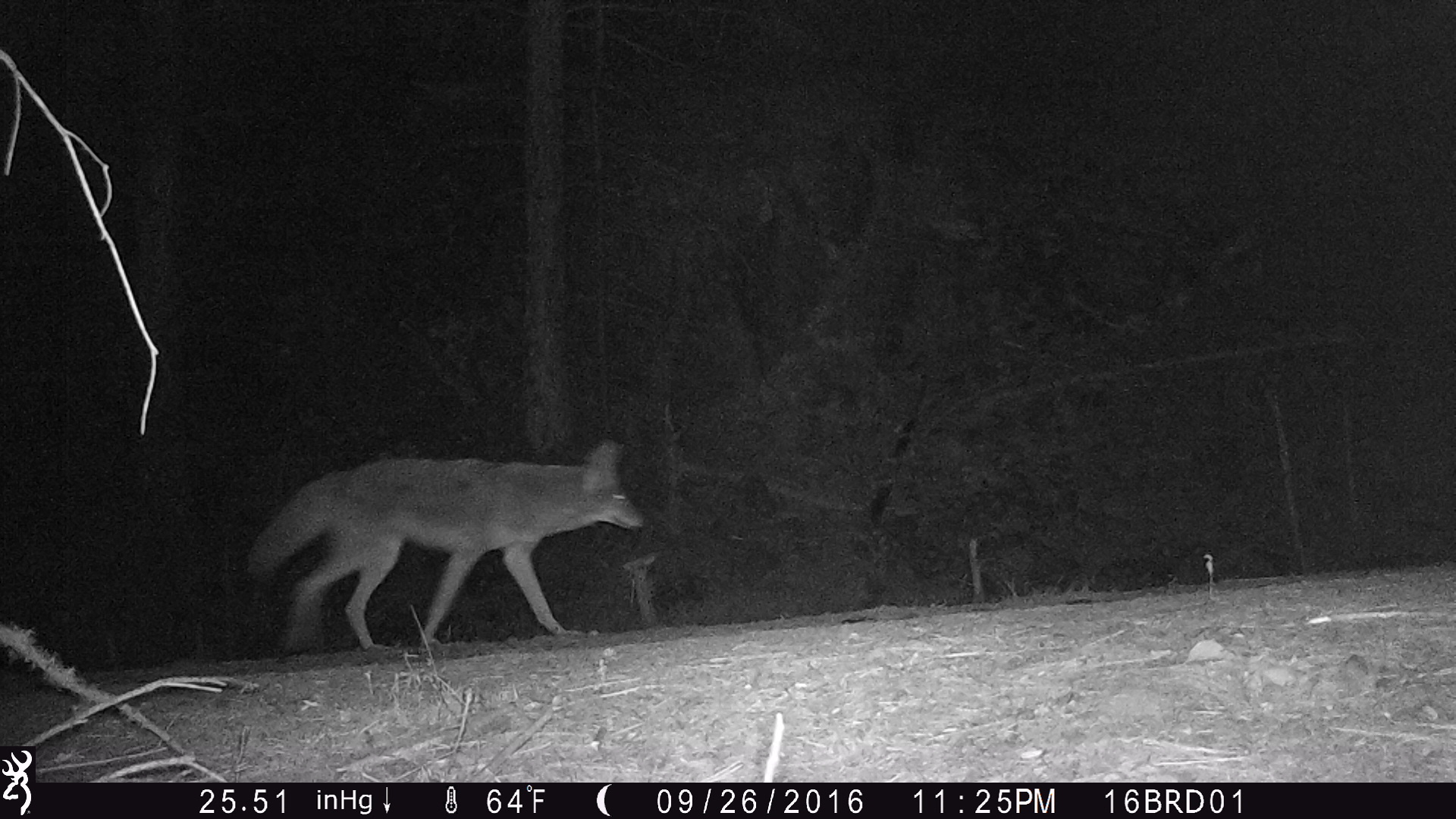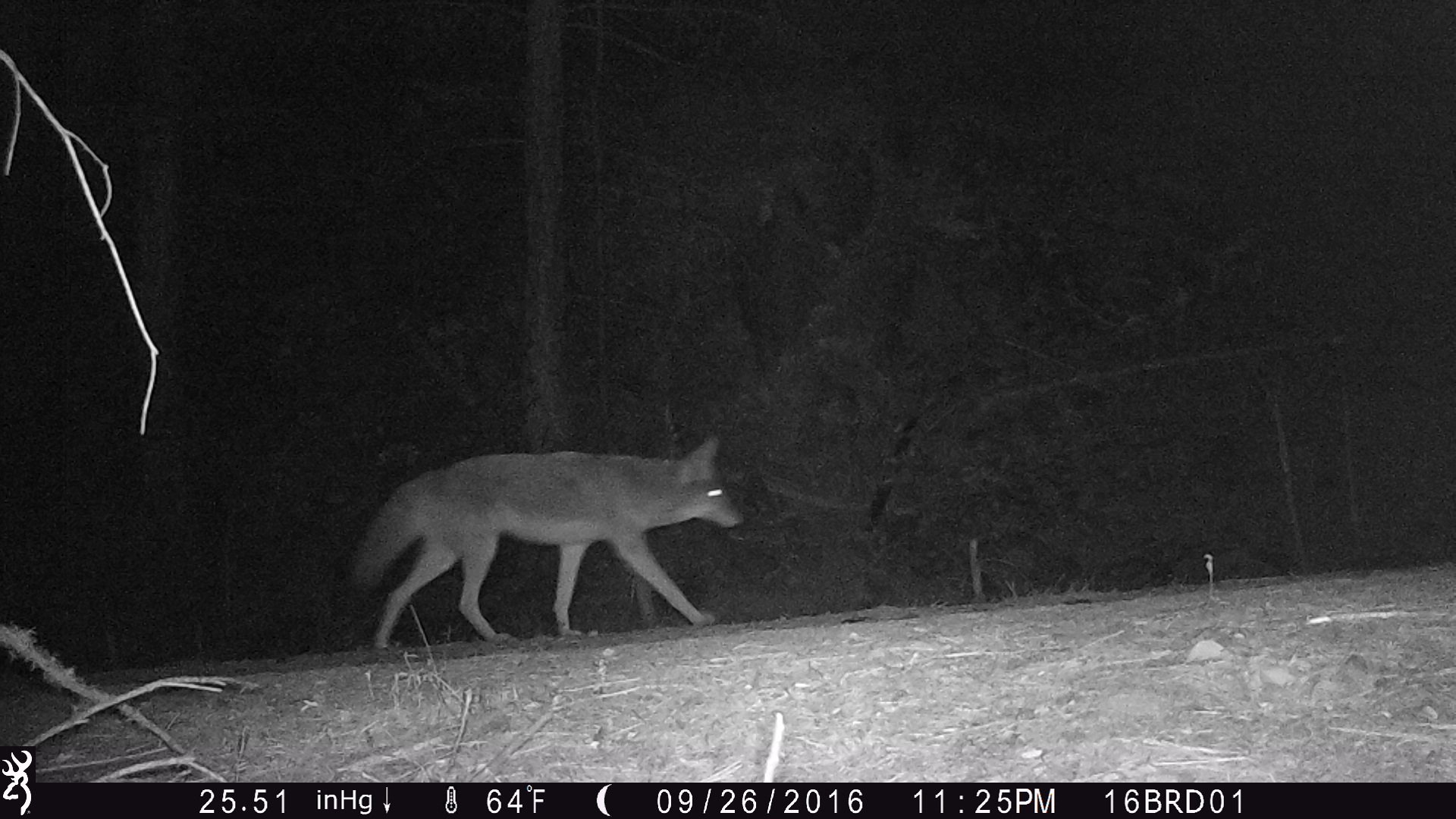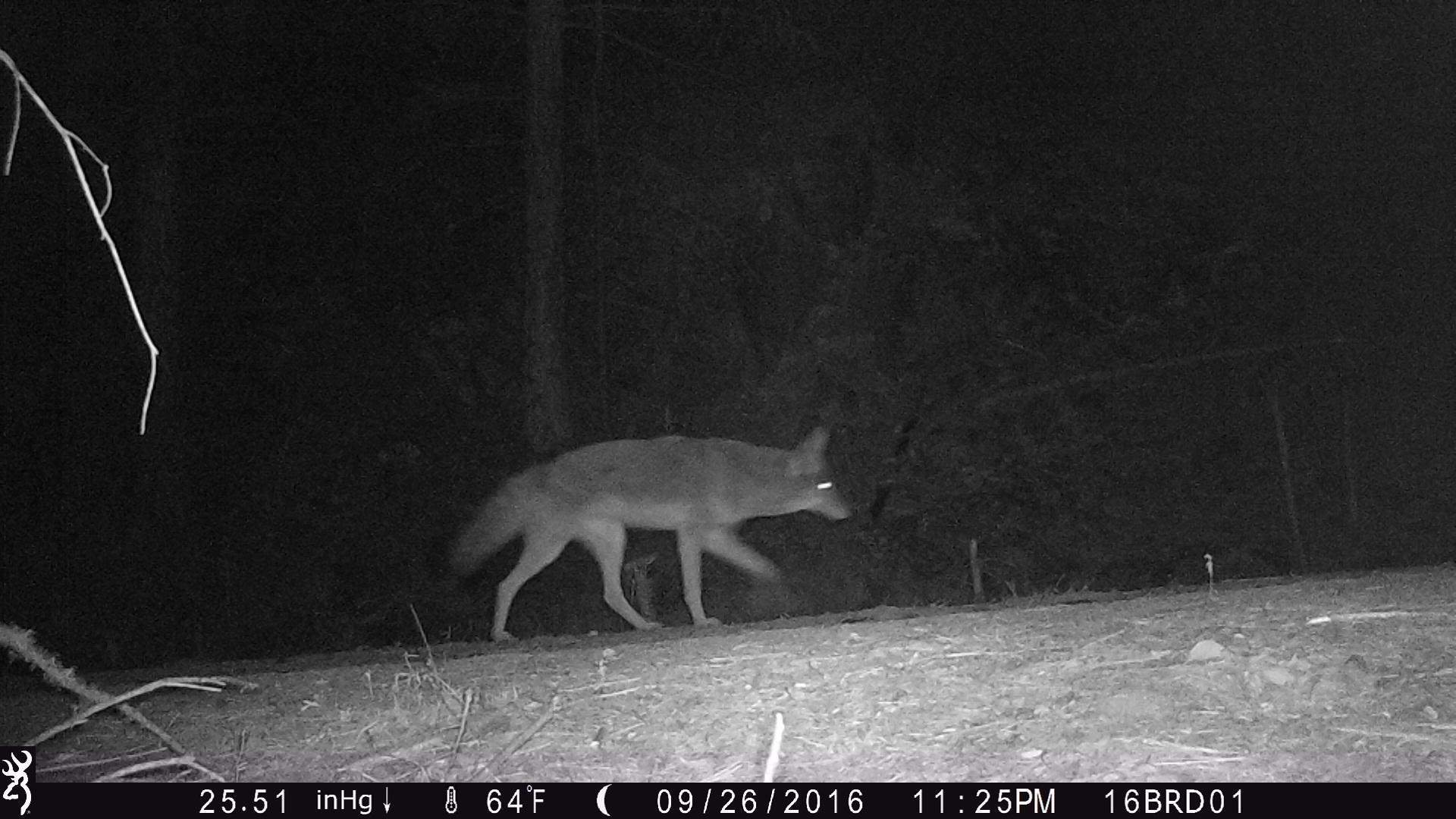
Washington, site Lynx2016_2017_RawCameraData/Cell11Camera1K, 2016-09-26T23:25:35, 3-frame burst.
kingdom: Animalia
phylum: Chordata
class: Mammalia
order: Carnivora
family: Canidae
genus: Canis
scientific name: Canis latrans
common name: coyote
Canis latrans (coyote). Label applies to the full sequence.